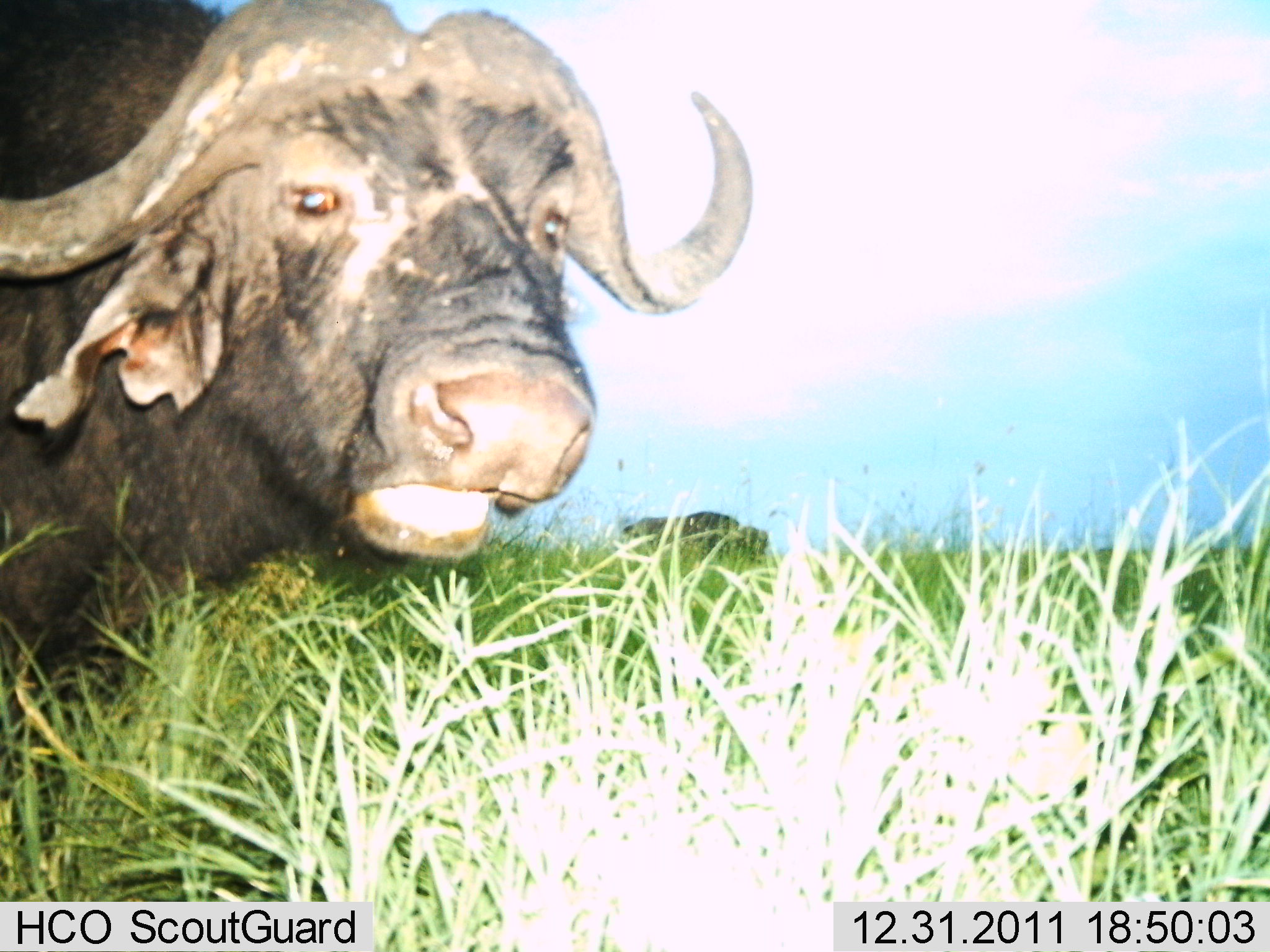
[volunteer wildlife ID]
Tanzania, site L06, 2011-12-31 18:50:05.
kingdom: Animalia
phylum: Chordata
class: Mammalia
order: Artiodactyla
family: Bovidae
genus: Syncerus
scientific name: Syncerus caffer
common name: cape buffalo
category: buffalo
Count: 1.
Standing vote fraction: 85%.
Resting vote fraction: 0%.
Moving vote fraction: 8%.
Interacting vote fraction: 0%.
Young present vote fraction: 0%.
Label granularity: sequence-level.